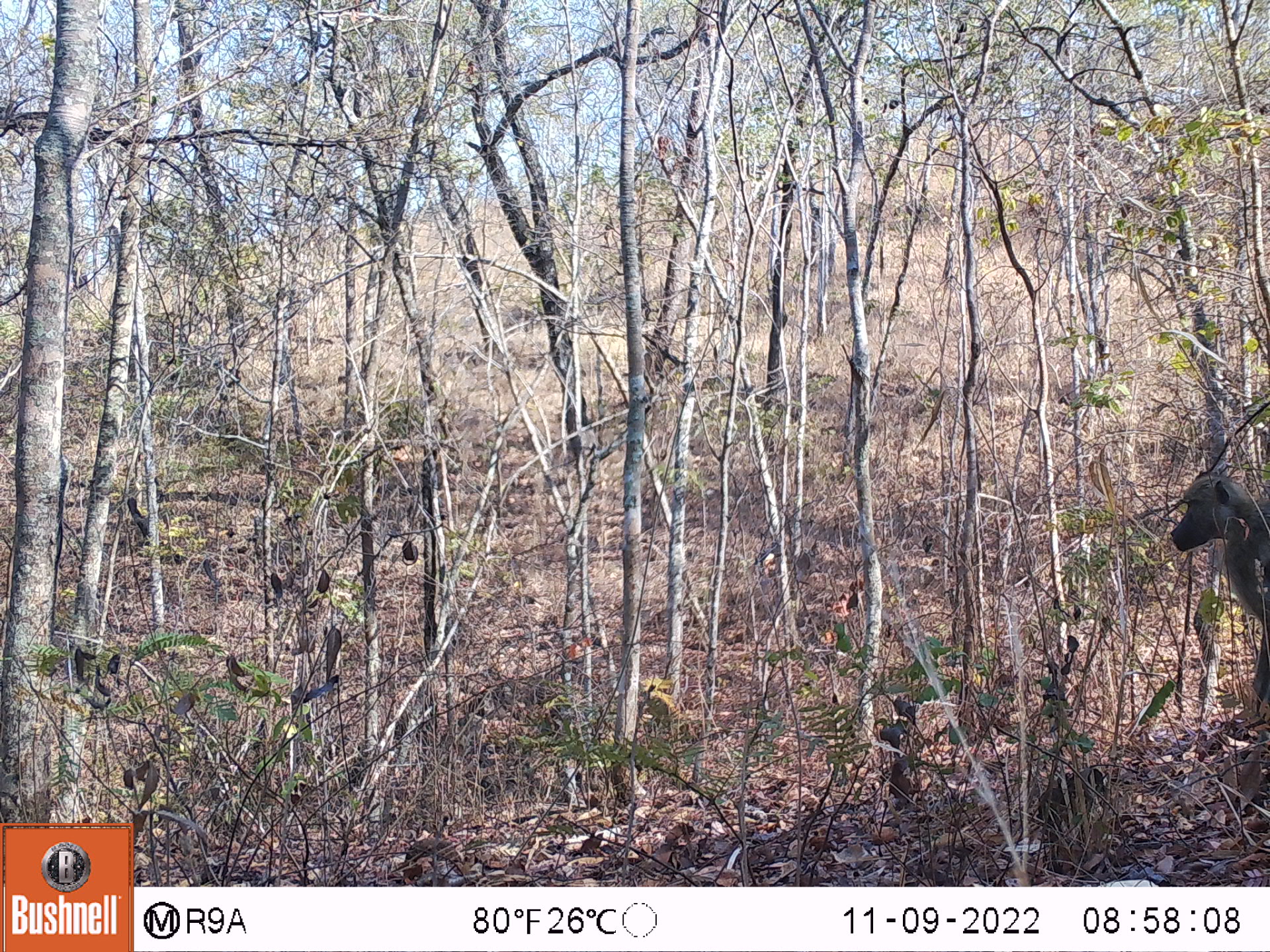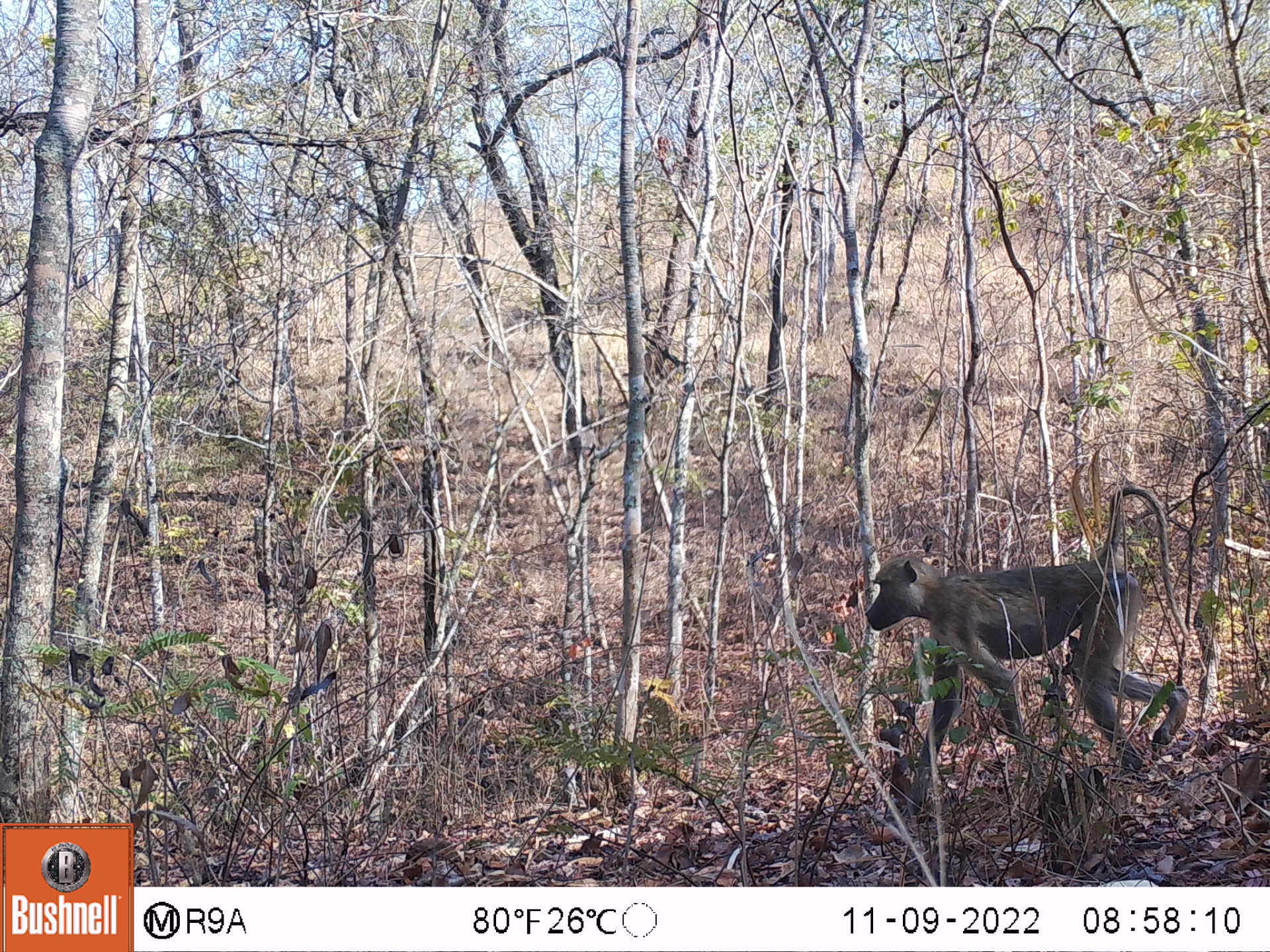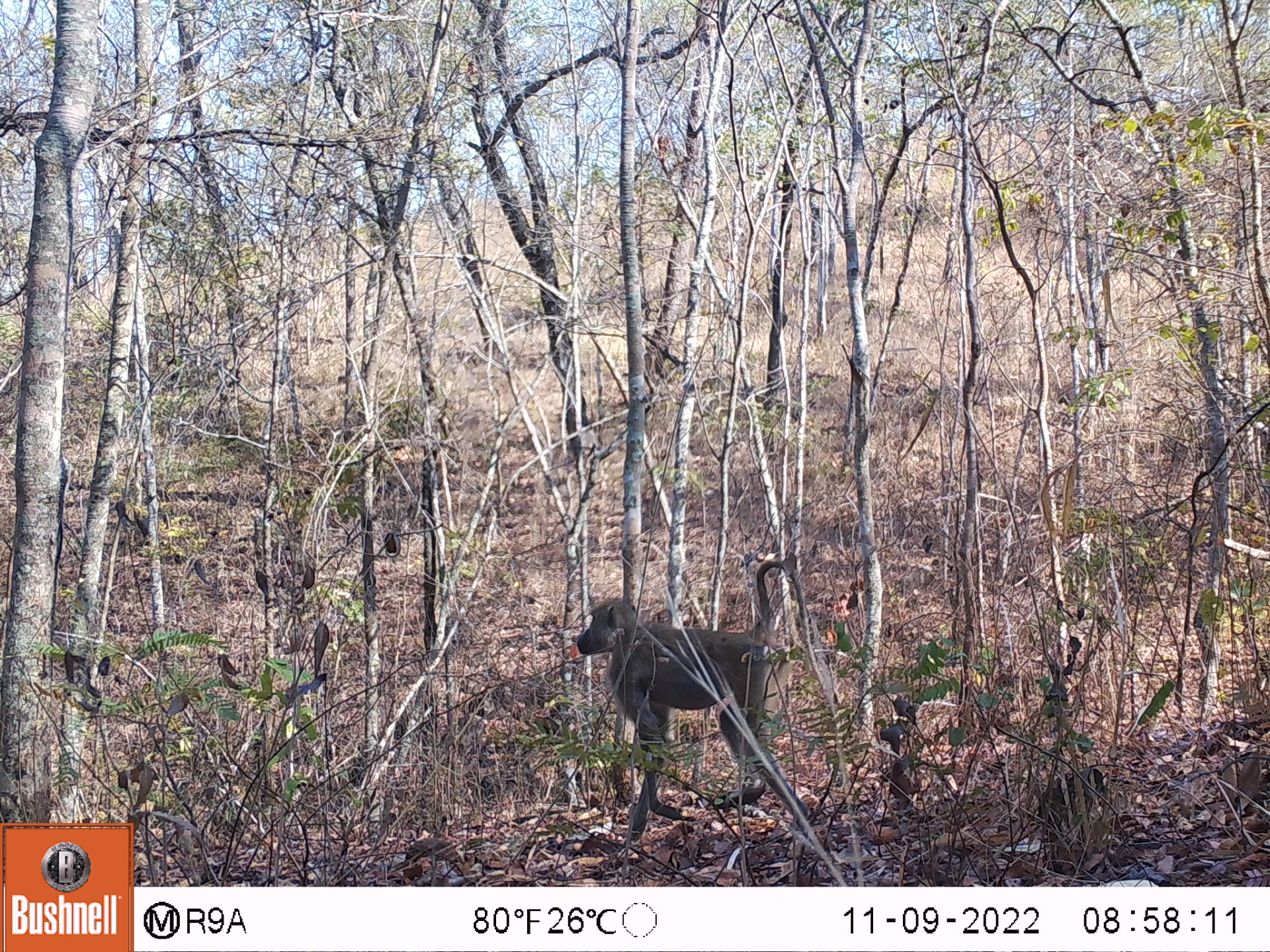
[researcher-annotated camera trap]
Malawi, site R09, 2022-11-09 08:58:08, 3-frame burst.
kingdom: Animalia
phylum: Chordata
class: Mammalia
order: Primates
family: Cercopithecidae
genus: Papio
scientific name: Papio cynocephalus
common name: yellow baboon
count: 1